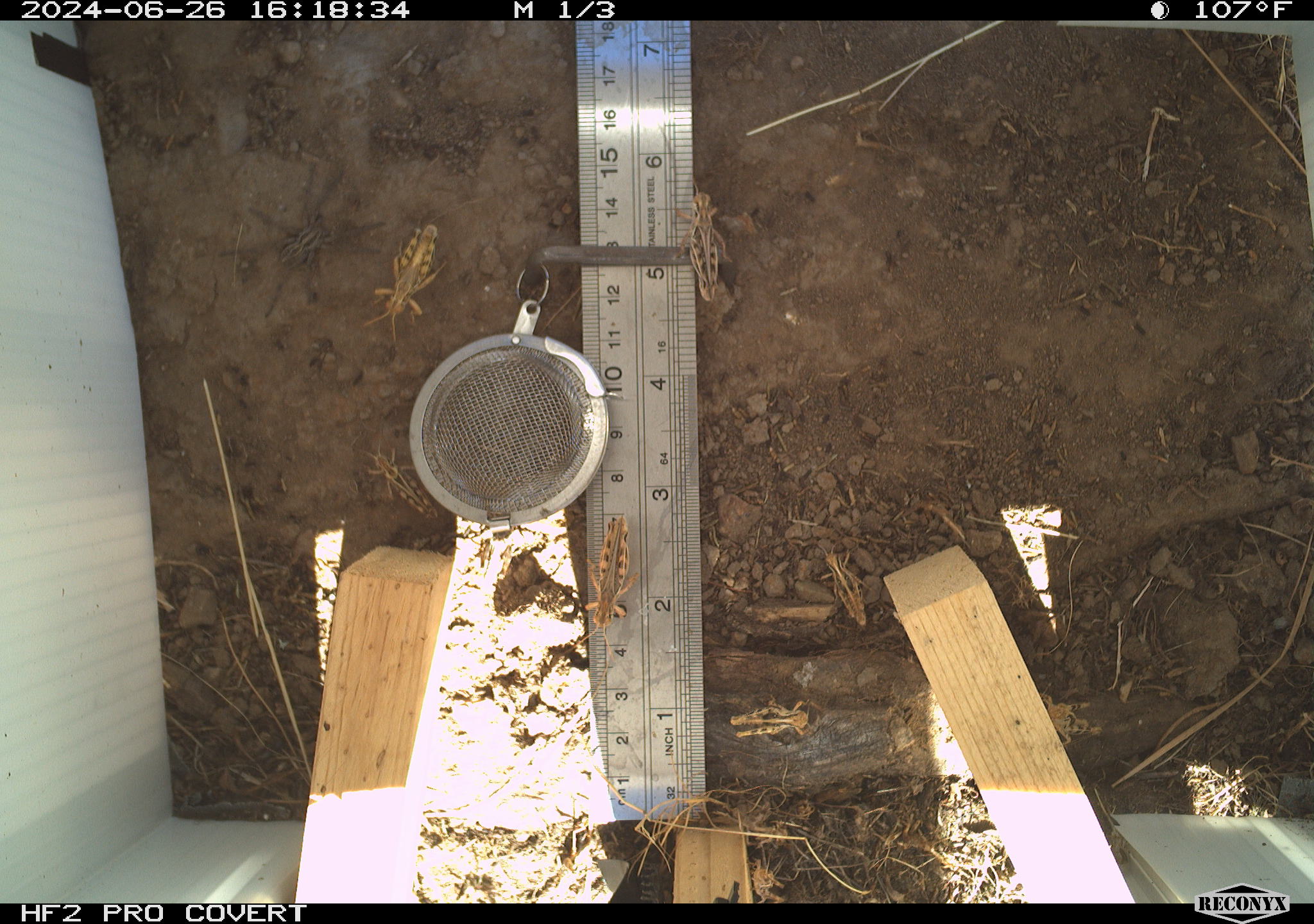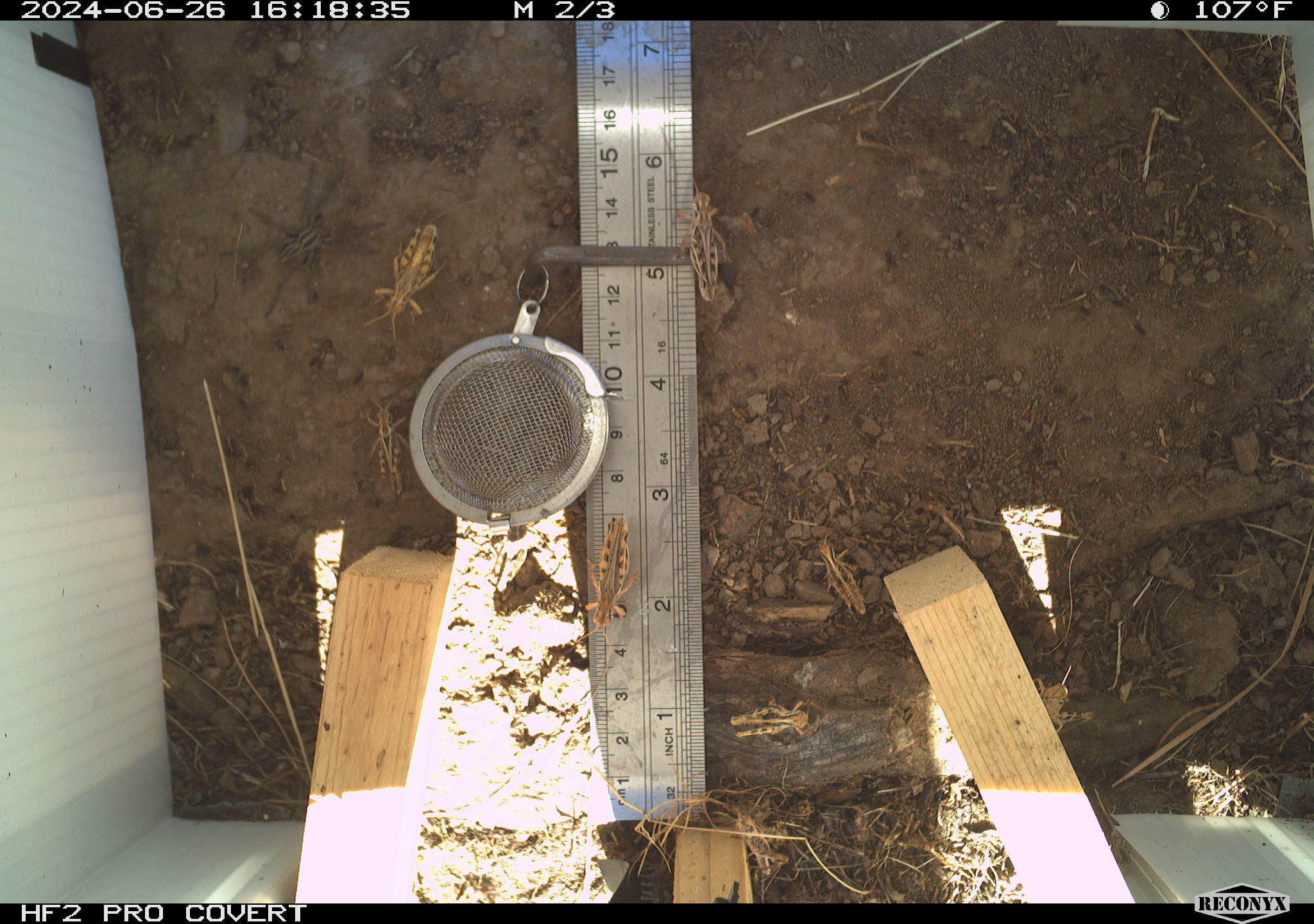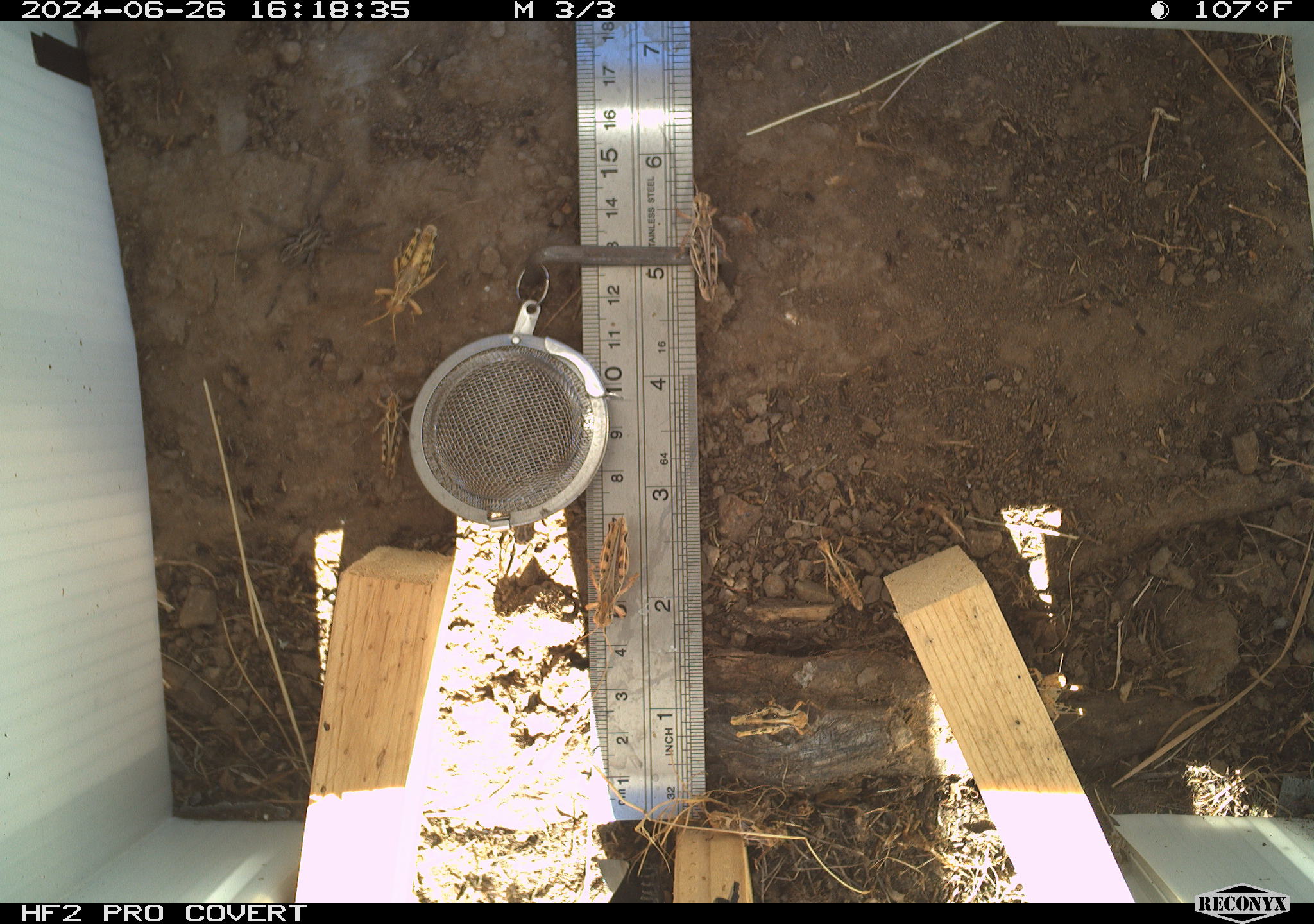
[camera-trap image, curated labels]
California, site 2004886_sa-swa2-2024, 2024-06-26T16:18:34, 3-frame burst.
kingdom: Animalia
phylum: Arthropoda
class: Insecta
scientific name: Insecta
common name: insect